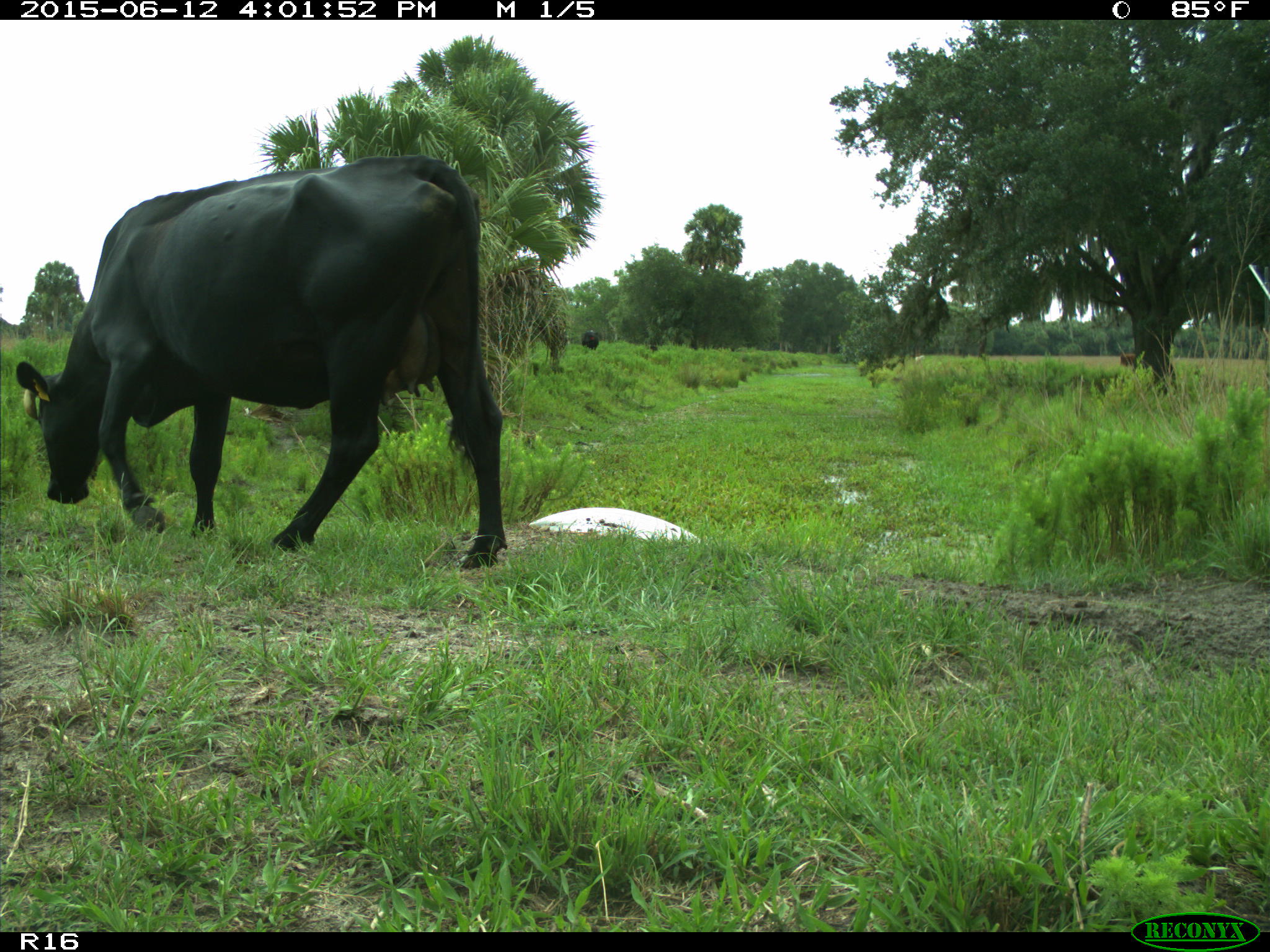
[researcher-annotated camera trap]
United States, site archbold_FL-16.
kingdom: Animalia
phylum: Chordata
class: Mammalia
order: Artiodactyla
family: Bovidae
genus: Bos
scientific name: Bos taurus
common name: domestic cow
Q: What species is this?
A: Bos taurus (domestic cow).